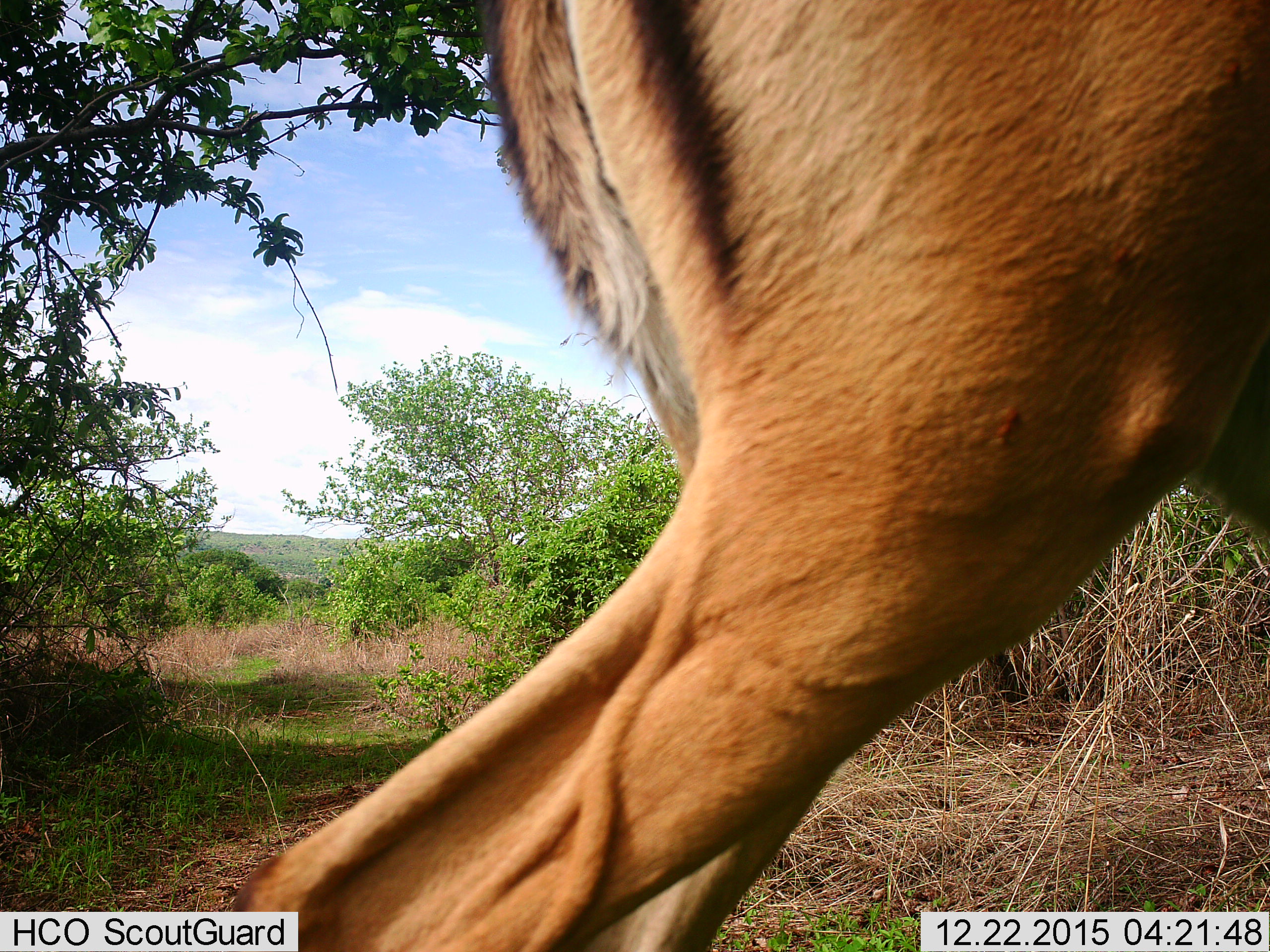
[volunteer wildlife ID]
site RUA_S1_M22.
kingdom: Animalia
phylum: Chordata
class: Mammalia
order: Artiodactyla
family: Bovidae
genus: Aepyceros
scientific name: Aepyceros melampus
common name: impala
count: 1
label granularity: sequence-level